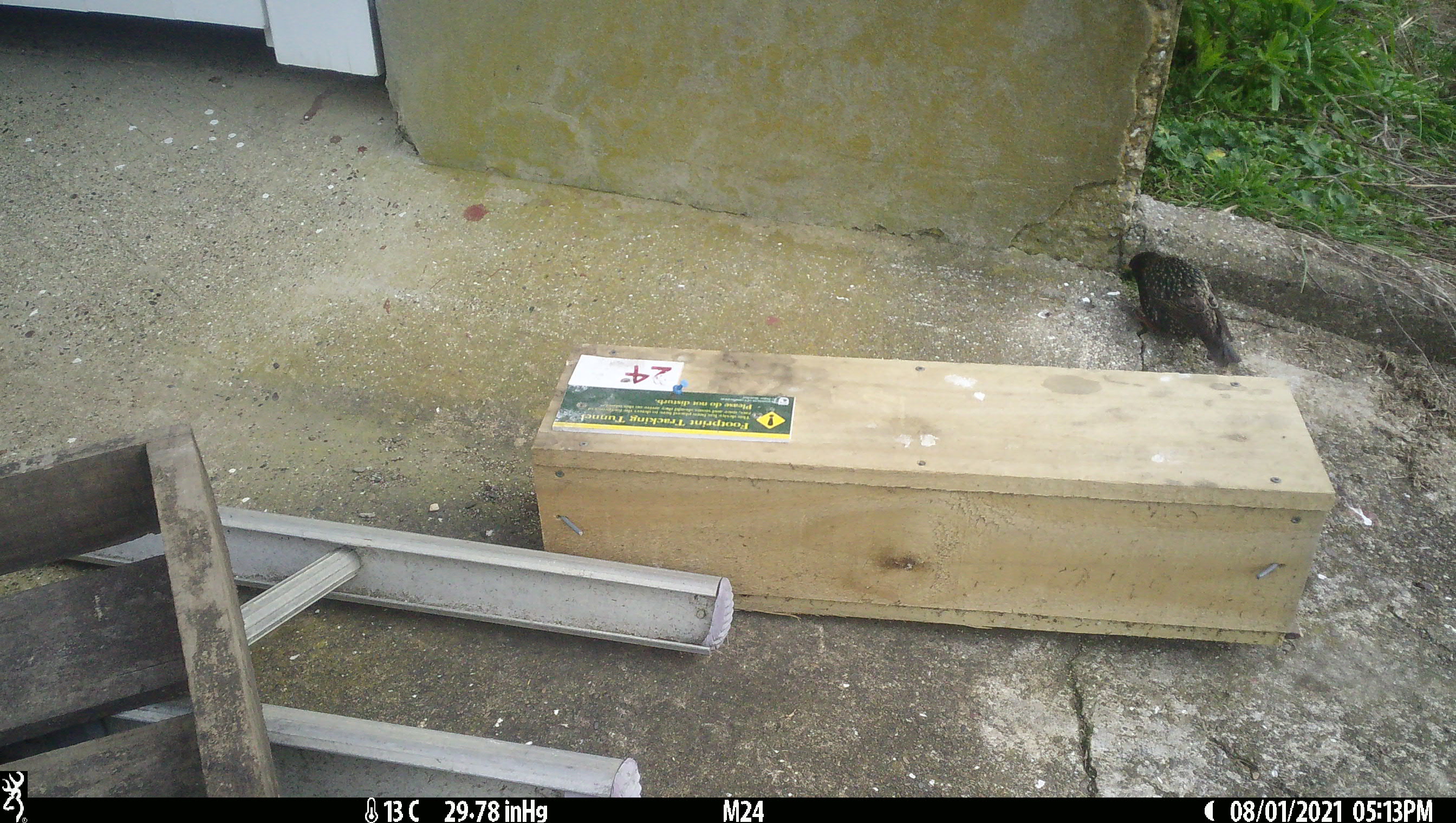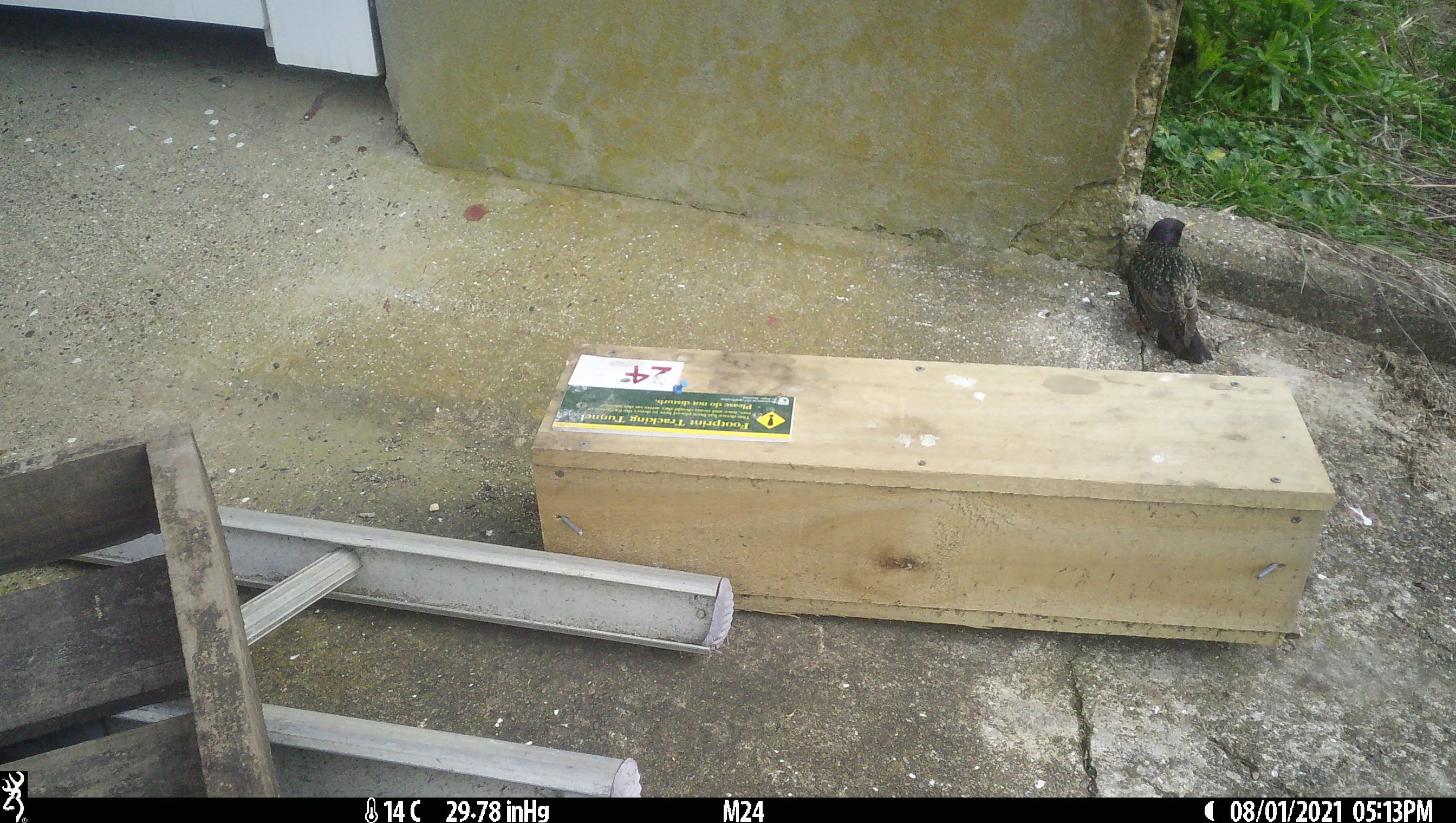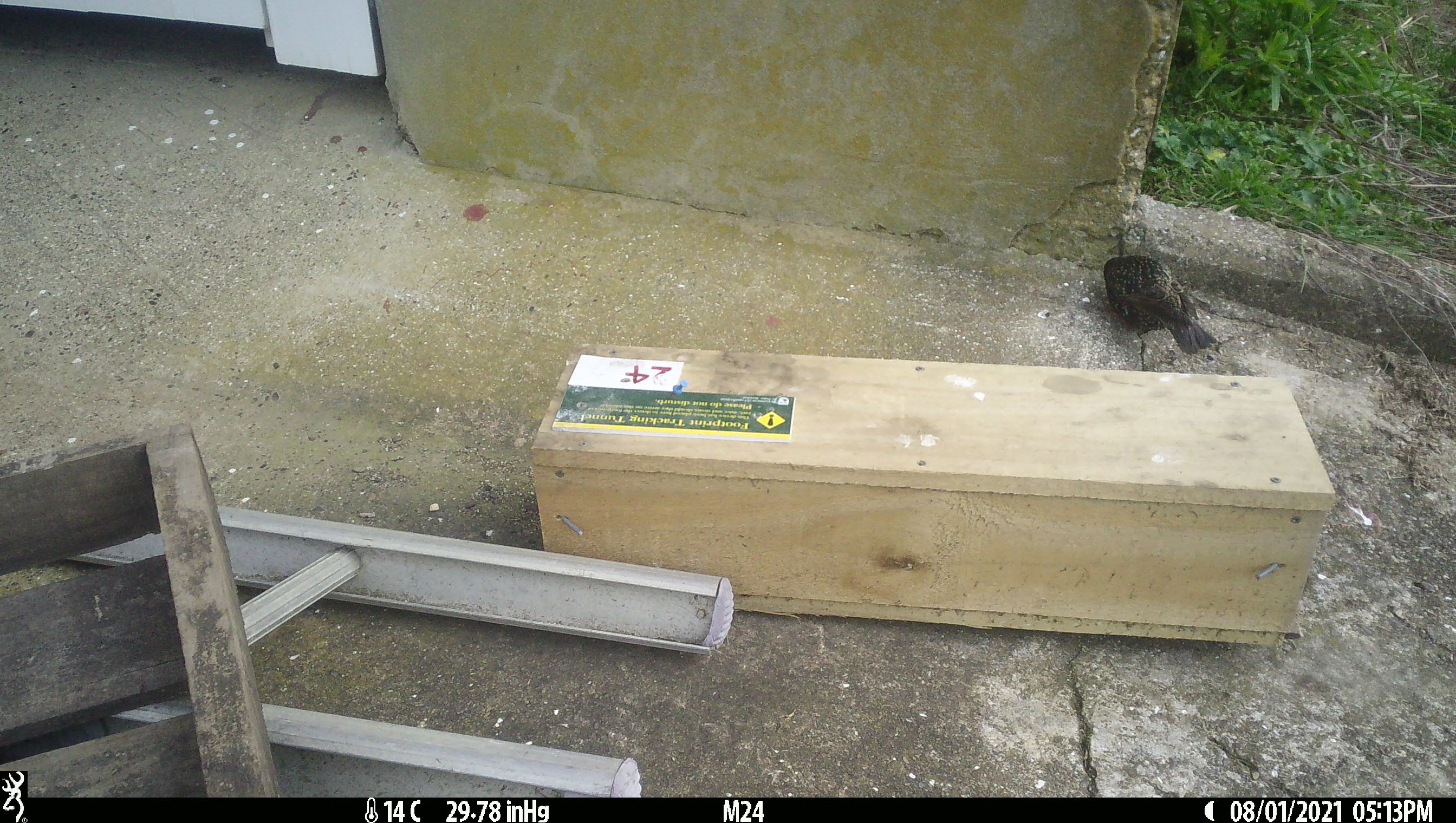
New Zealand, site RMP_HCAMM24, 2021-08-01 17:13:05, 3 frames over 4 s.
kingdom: Animalia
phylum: Chordata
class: Aves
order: Passeriformes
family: Sturnidae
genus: Sturnus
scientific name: Sturnus vulgaris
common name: european starling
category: starling